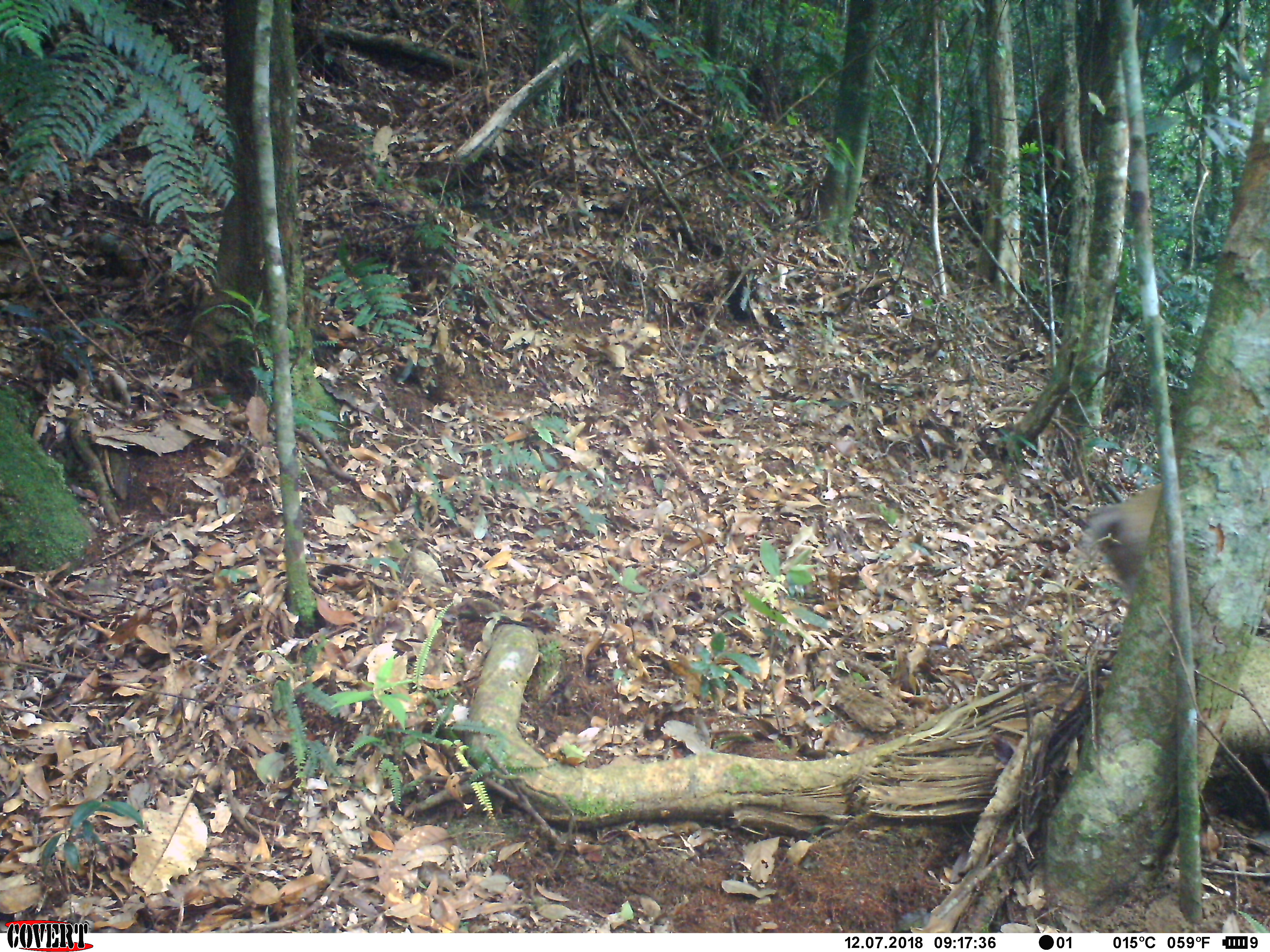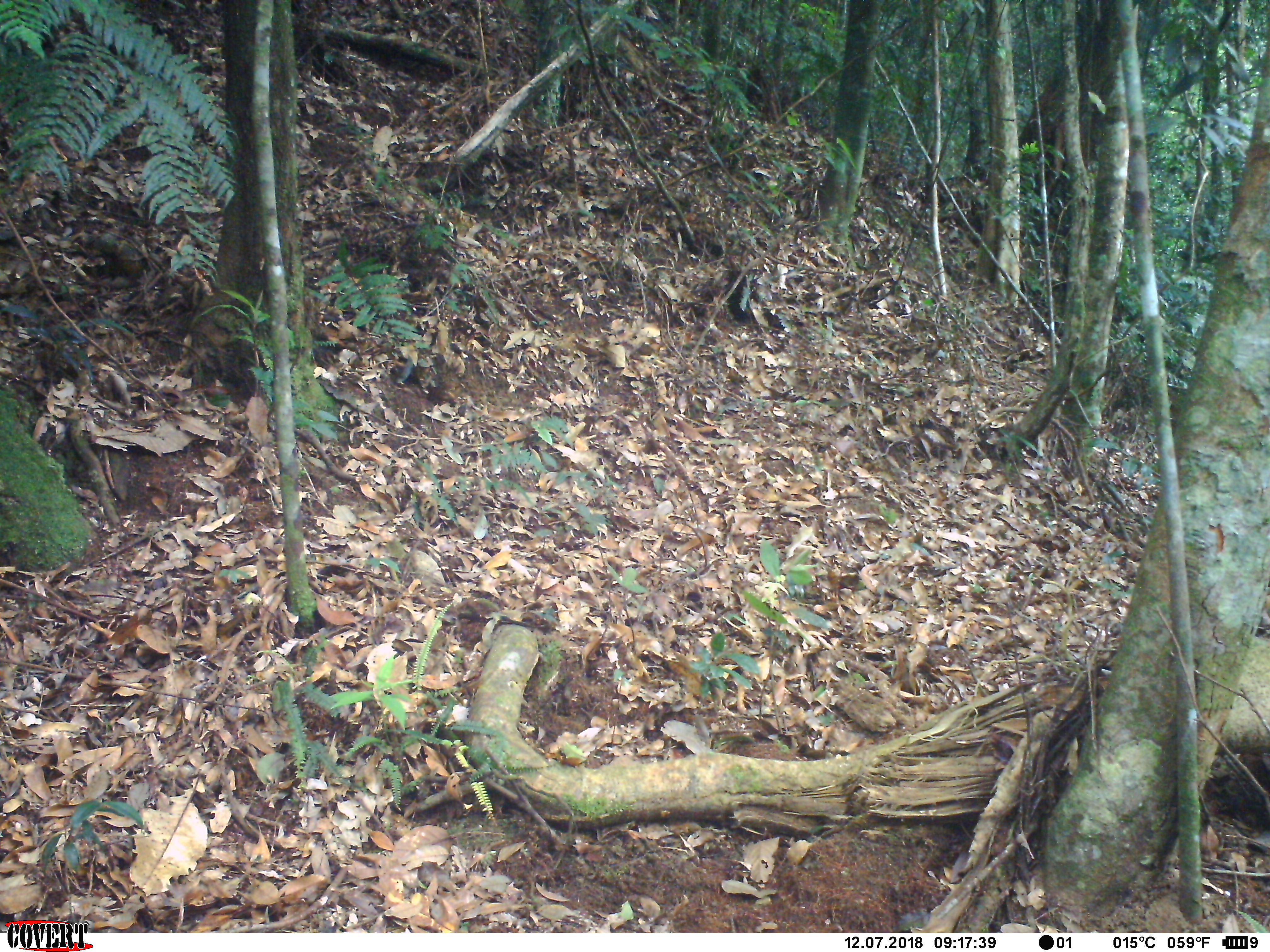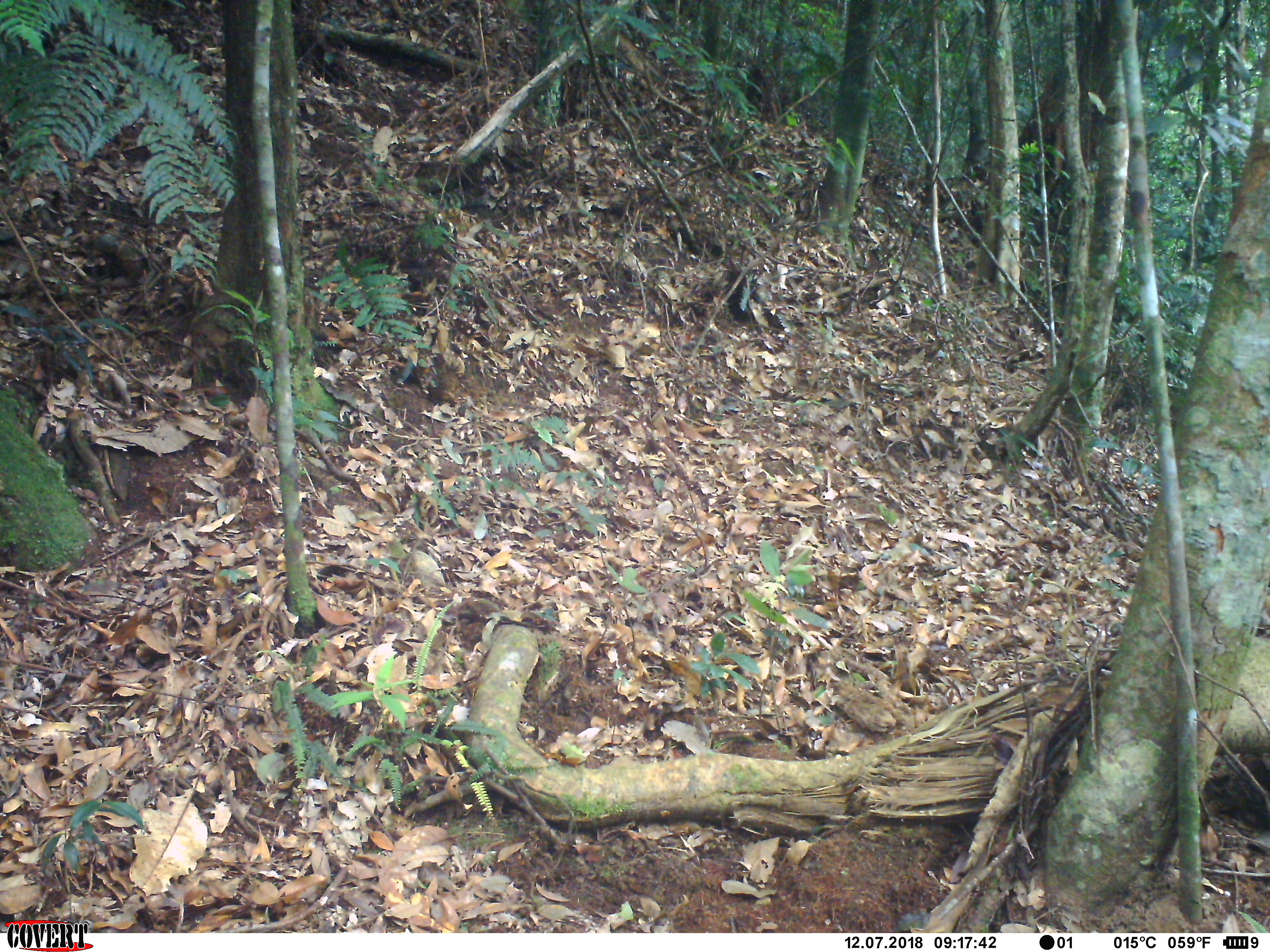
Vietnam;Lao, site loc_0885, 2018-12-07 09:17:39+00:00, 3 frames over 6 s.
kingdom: Animalia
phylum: Chordata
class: Mammalia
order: Primates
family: Cercopithecidae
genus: Macaca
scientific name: Macaca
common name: macaque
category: macaque not stump tailed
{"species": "macaque not stump tailed (macaque) (Macaca)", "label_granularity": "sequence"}